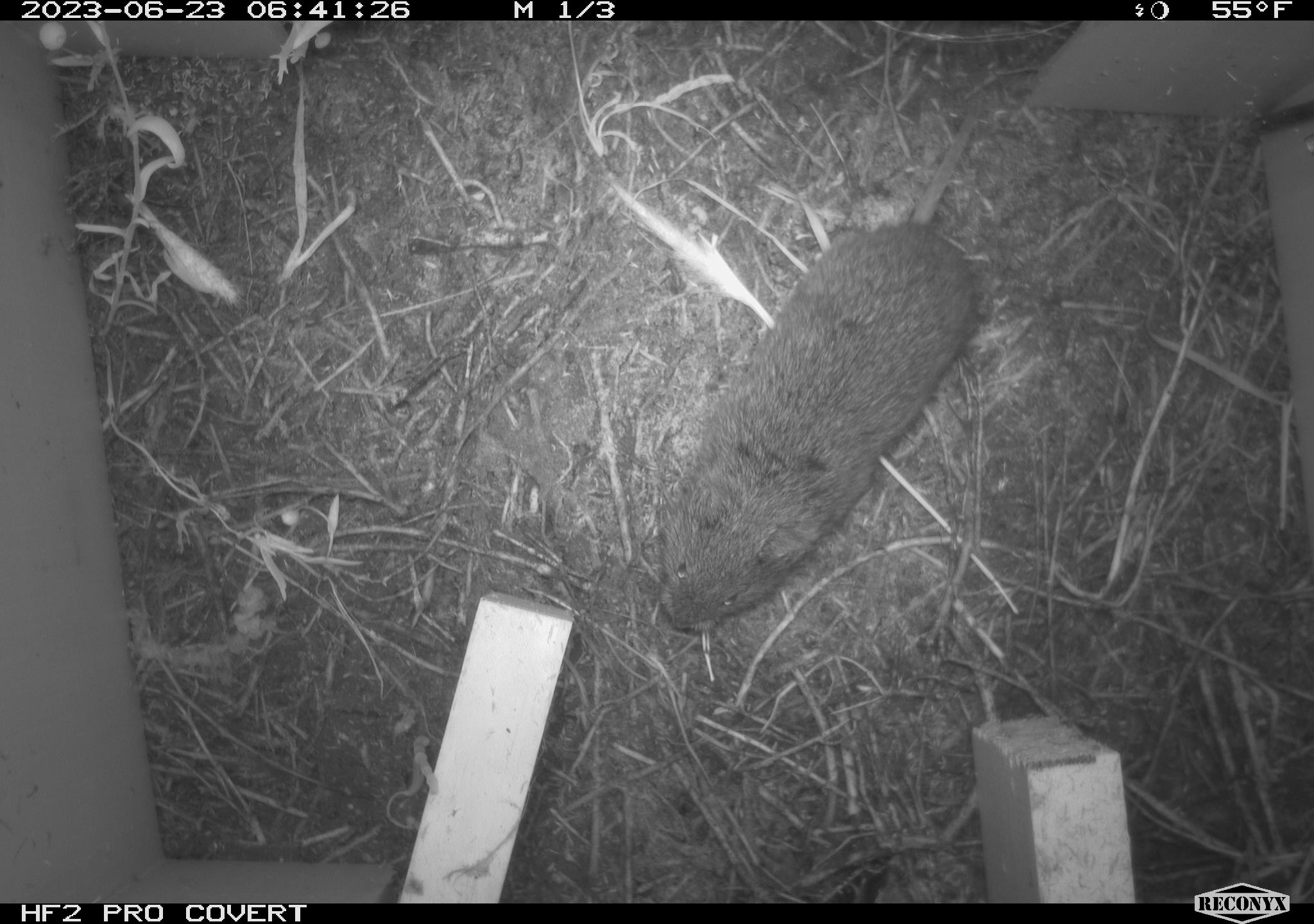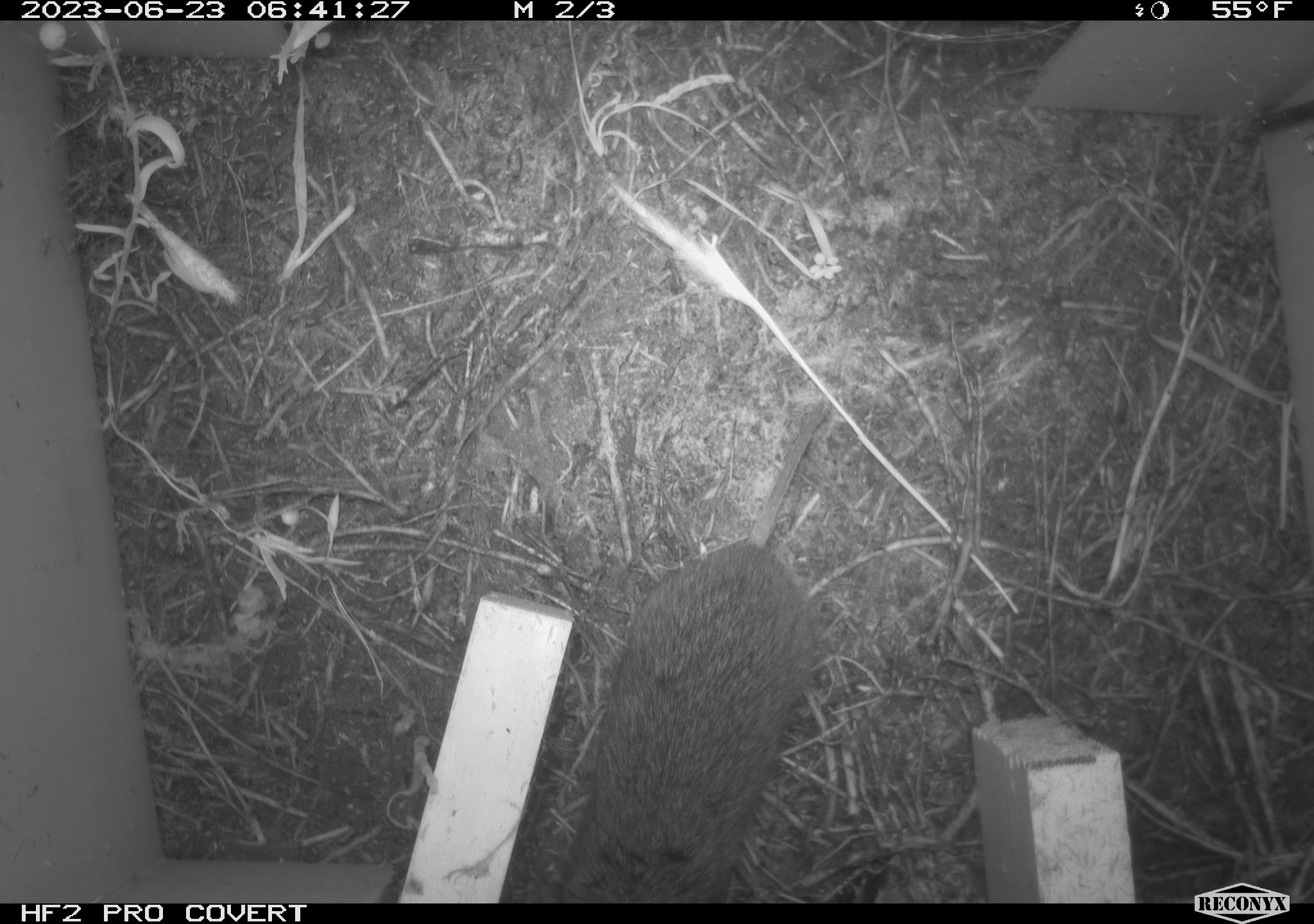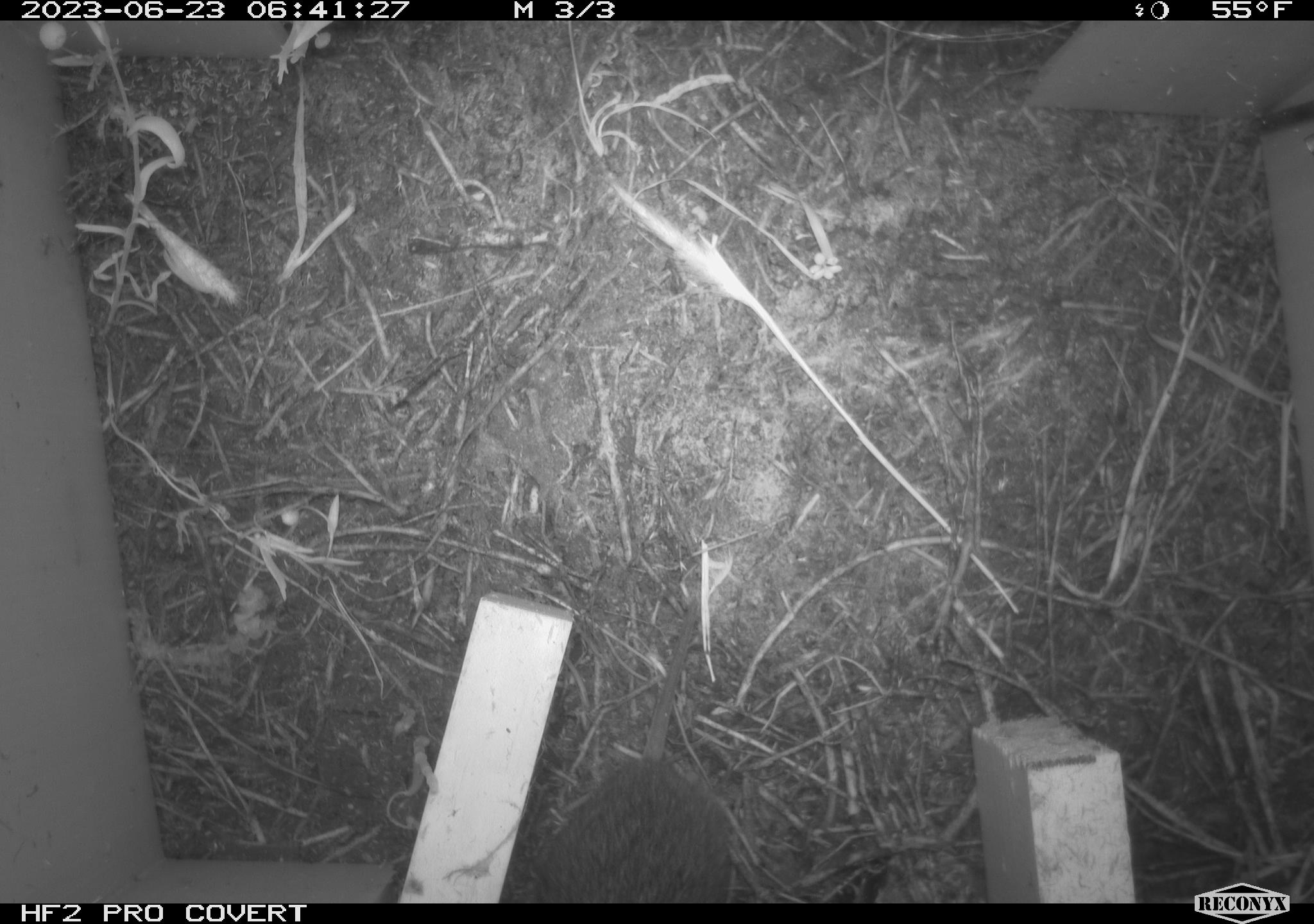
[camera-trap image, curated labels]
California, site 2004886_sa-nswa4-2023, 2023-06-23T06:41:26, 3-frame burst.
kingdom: Animalia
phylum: Chordata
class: Mammalia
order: Rodentia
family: Cricetidae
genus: Microtus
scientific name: Microtus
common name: meadow vole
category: microtus species